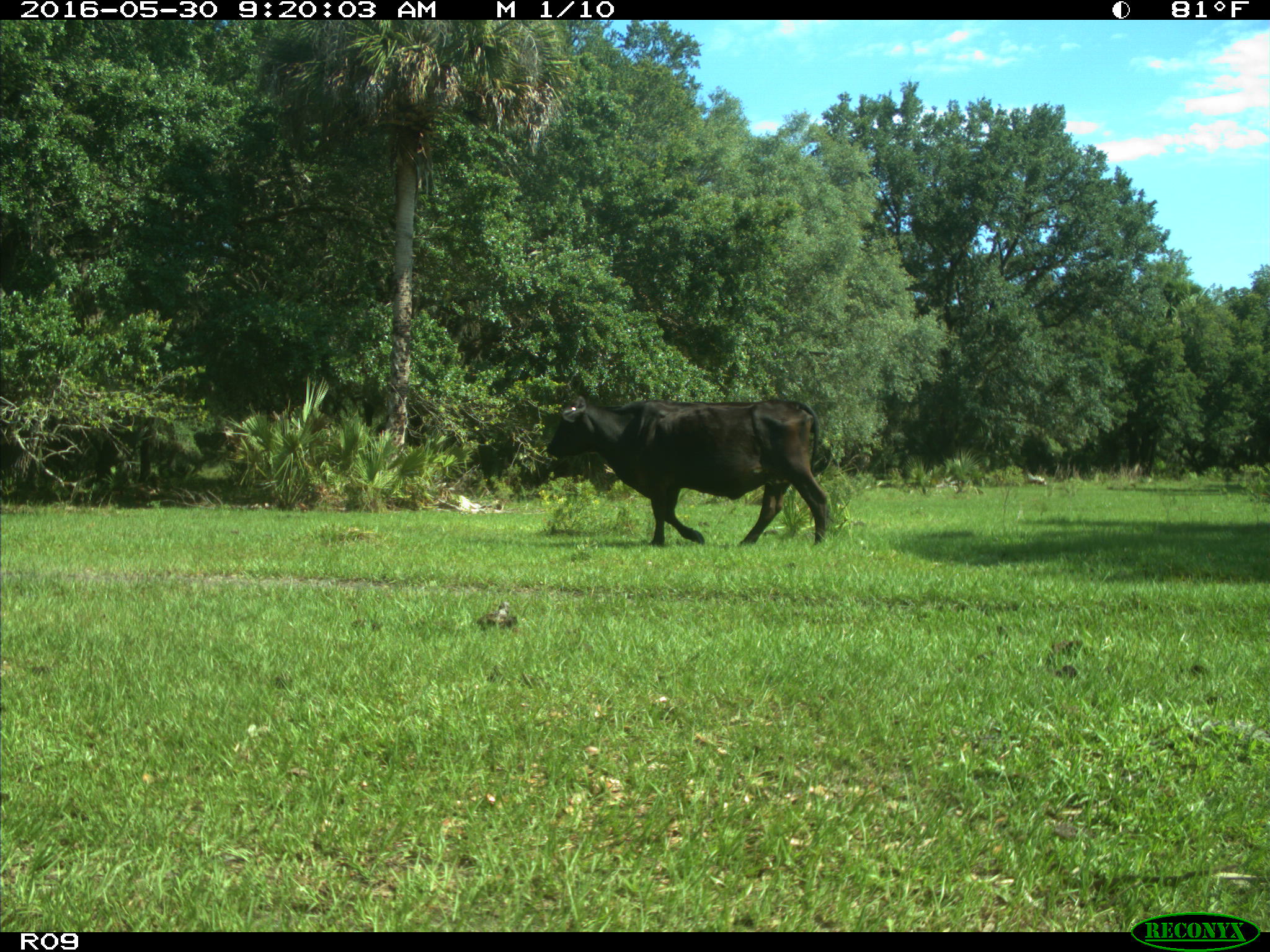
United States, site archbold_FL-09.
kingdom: Animalia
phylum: Chordata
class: Mammalia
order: Artiodactyla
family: Bovidae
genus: Bos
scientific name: Bos taurus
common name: domestic cow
Bos taurus (domestic cow).